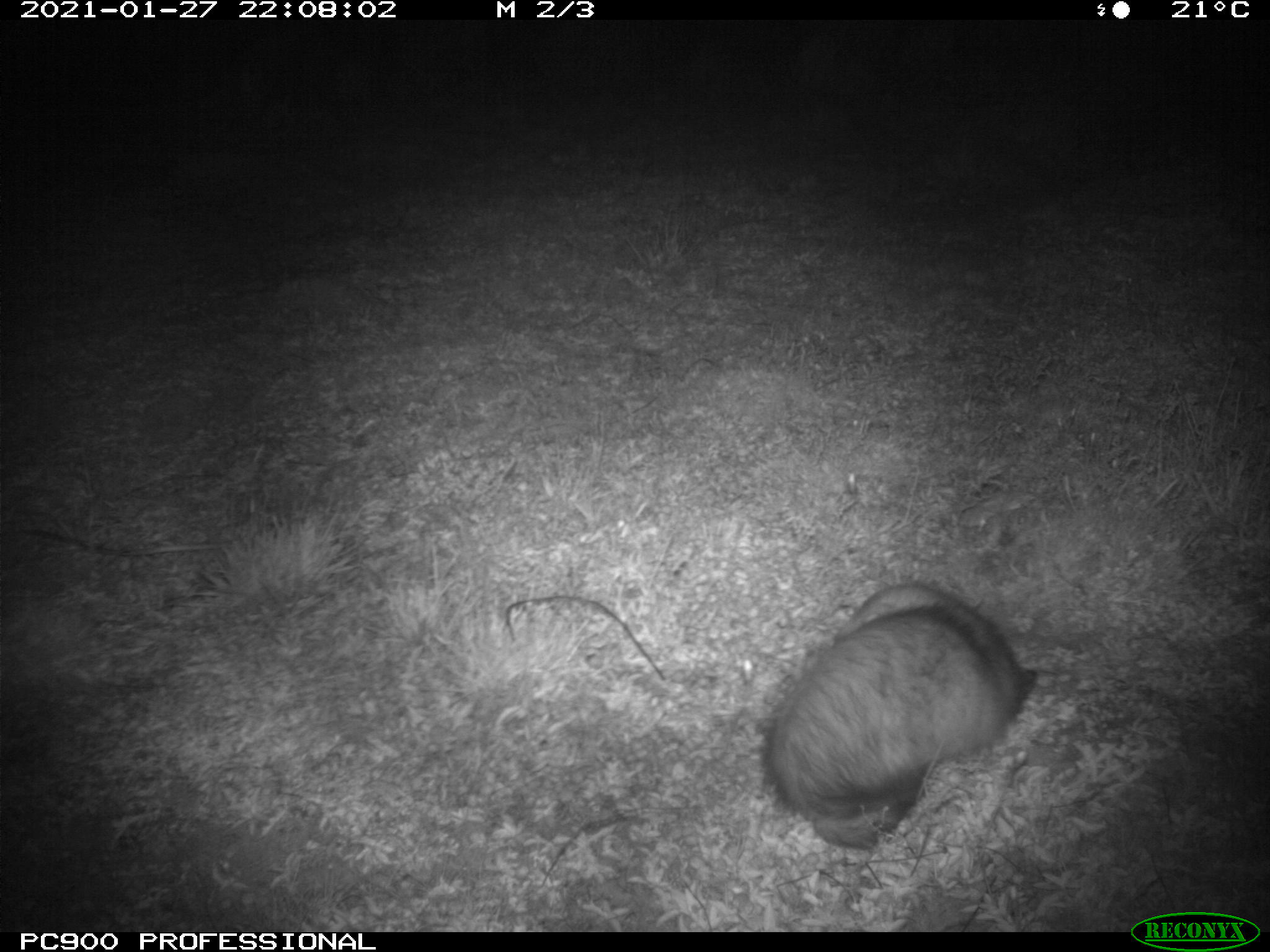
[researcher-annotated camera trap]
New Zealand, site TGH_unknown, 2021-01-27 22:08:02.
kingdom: Animalia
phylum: Chordata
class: Mammalia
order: Carnivora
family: Mustelidae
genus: Mustela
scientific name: Mustela furo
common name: ferret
Ferret (Mustela furo).